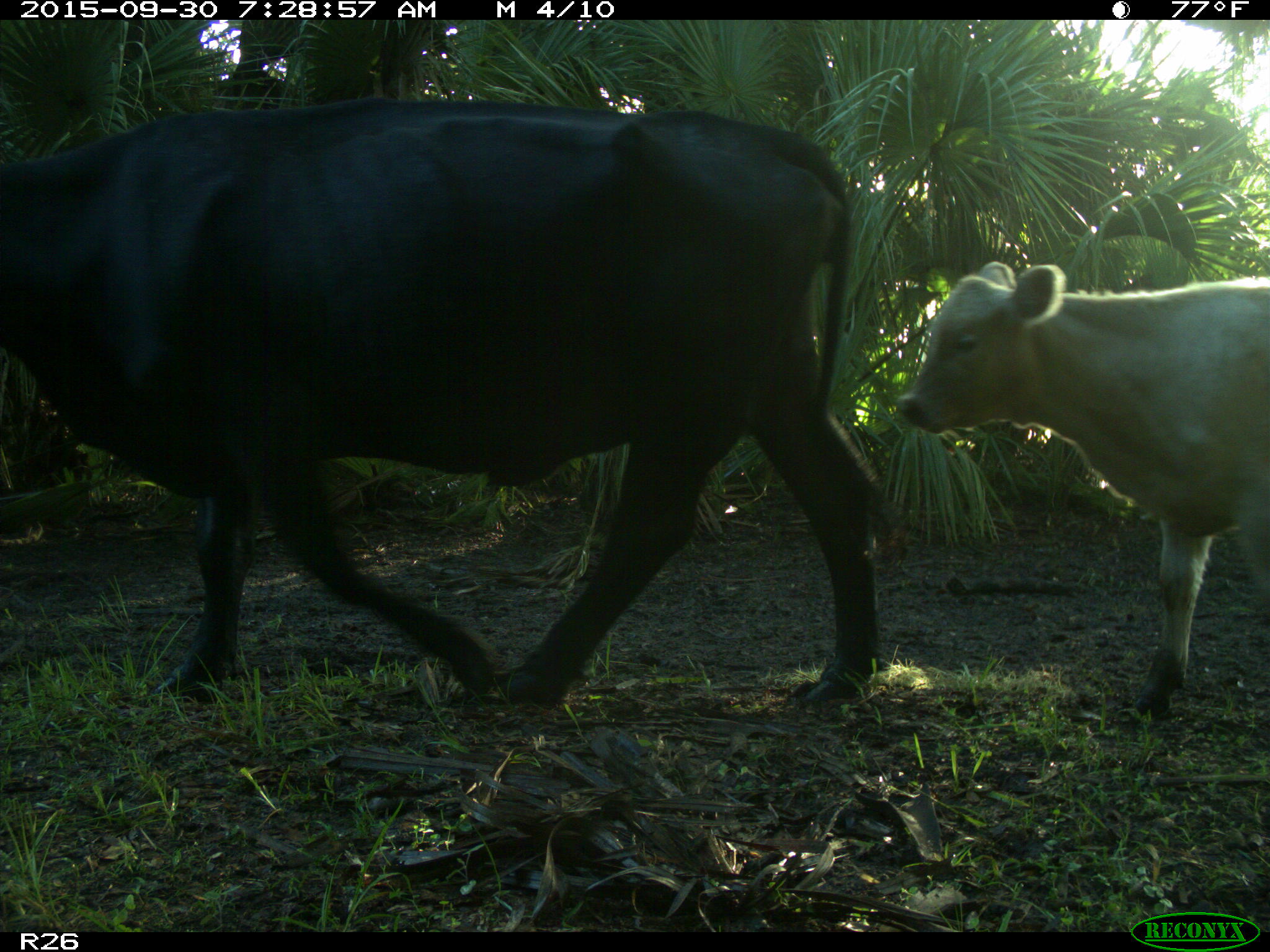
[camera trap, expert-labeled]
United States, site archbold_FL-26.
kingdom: Animalia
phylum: Chordata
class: Mammalia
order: Artiodactyla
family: Bovidae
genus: Bos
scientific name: Bos taurus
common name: domestic cow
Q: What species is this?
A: Bos taurus (domestic cow).